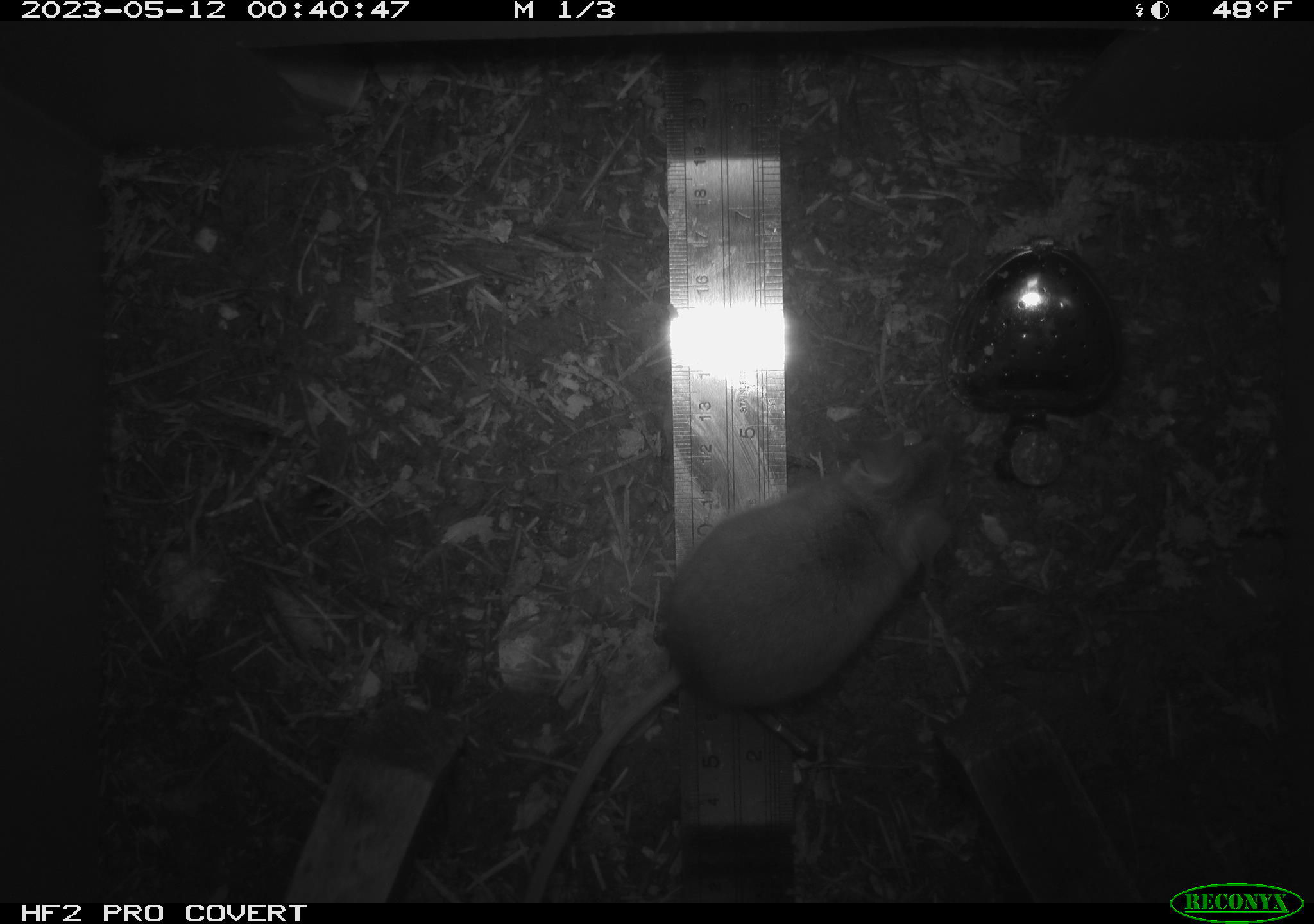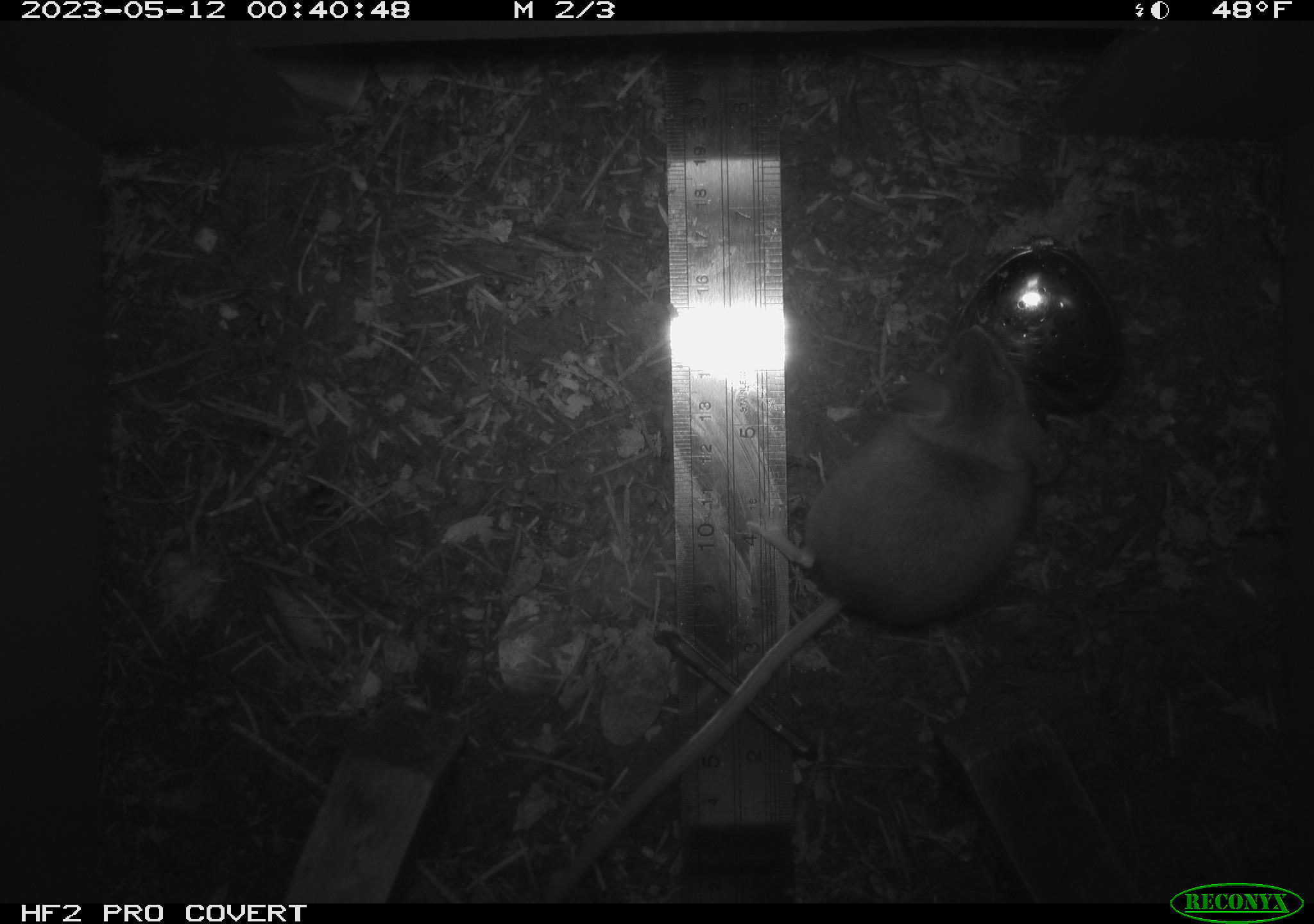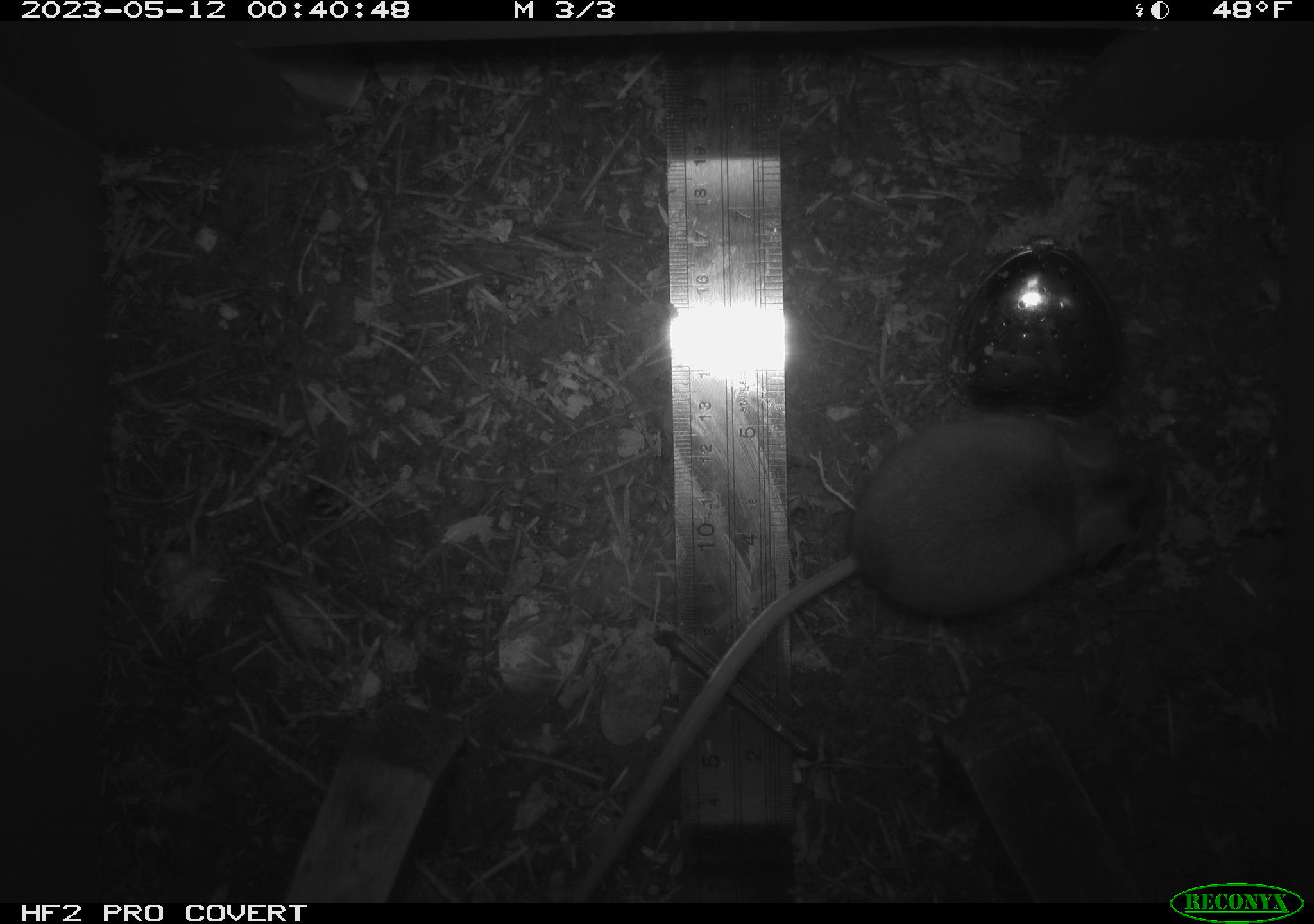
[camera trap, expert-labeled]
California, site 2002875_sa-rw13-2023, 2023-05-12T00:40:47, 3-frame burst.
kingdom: Animalia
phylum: Chordata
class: Mammalia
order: Rodentia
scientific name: Rodentia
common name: mouse species